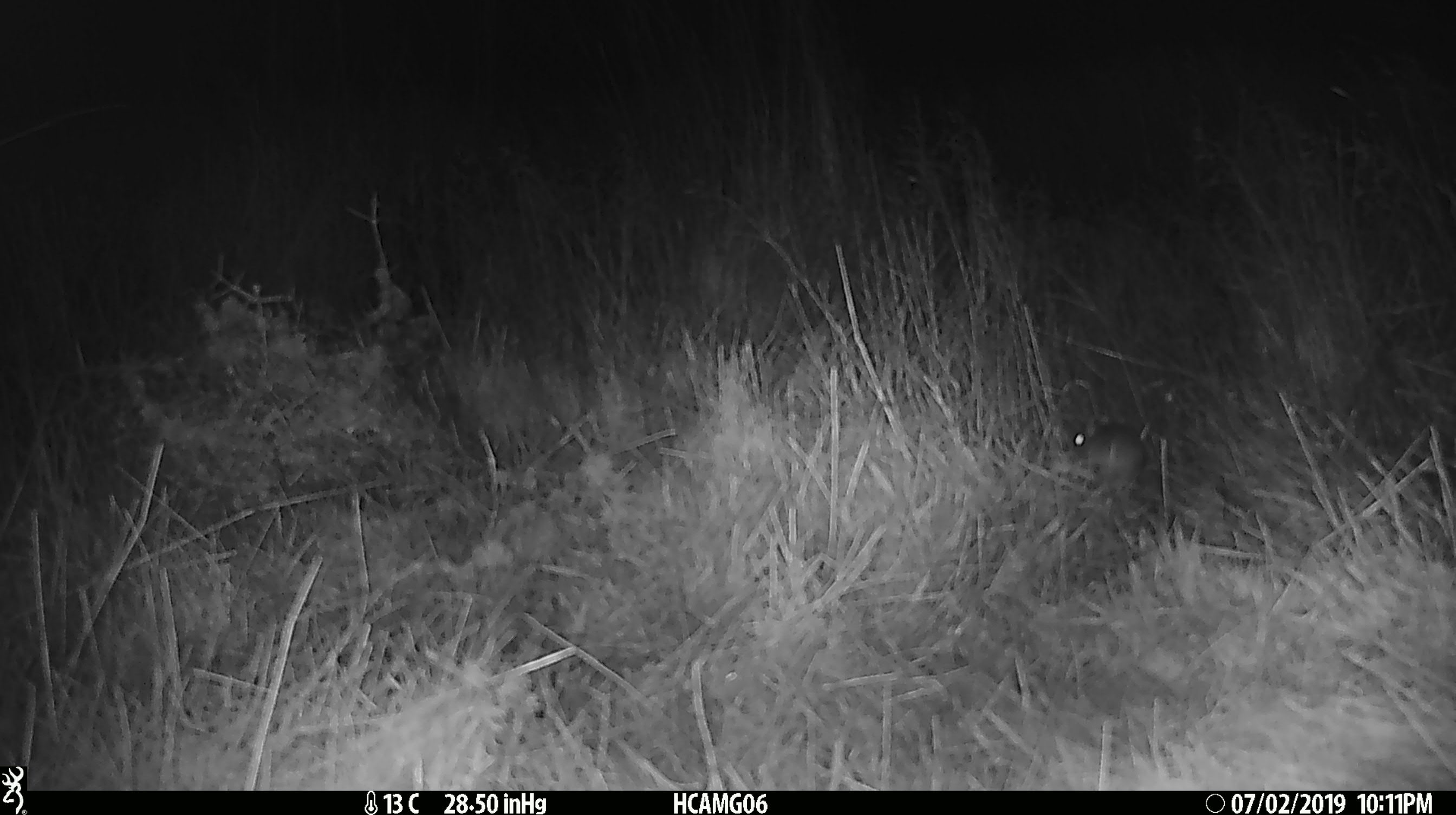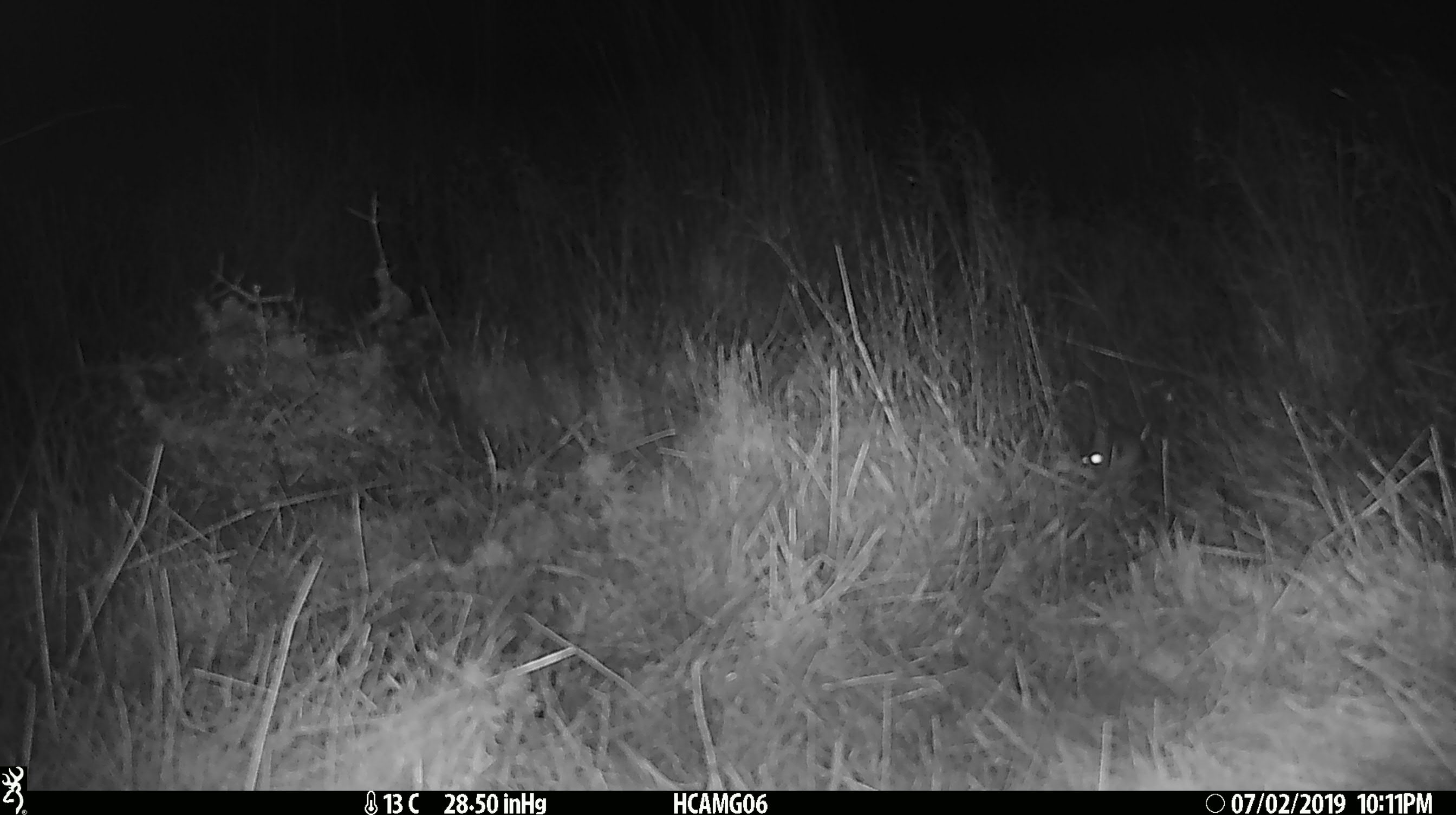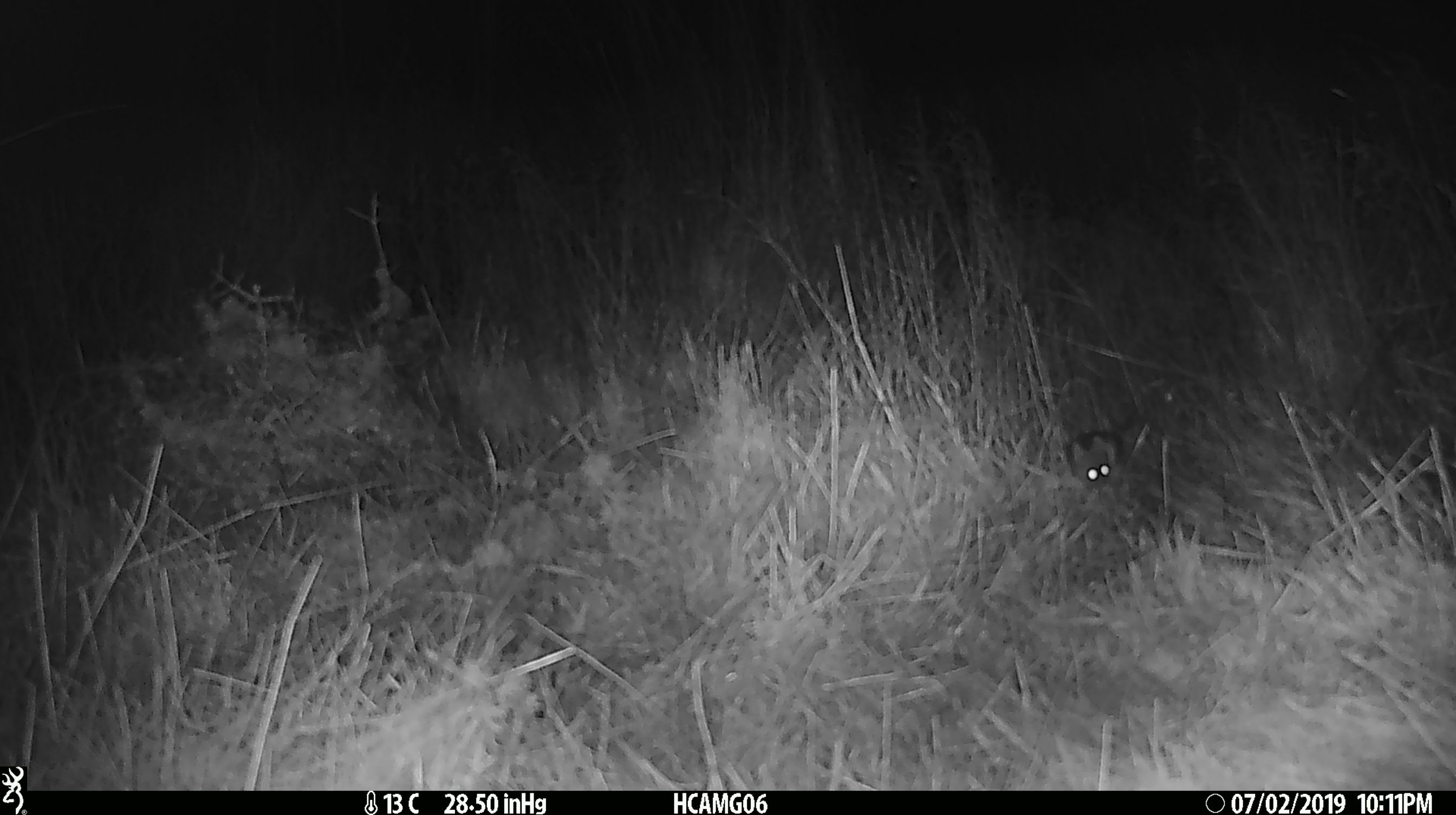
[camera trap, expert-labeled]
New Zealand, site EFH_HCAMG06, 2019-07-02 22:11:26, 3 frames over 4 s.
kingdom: Animalia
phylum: Chordata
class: Mammalia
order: Rodentia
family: Muridae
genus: Mus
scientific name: Mus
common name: mouse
Mouse (Mus).